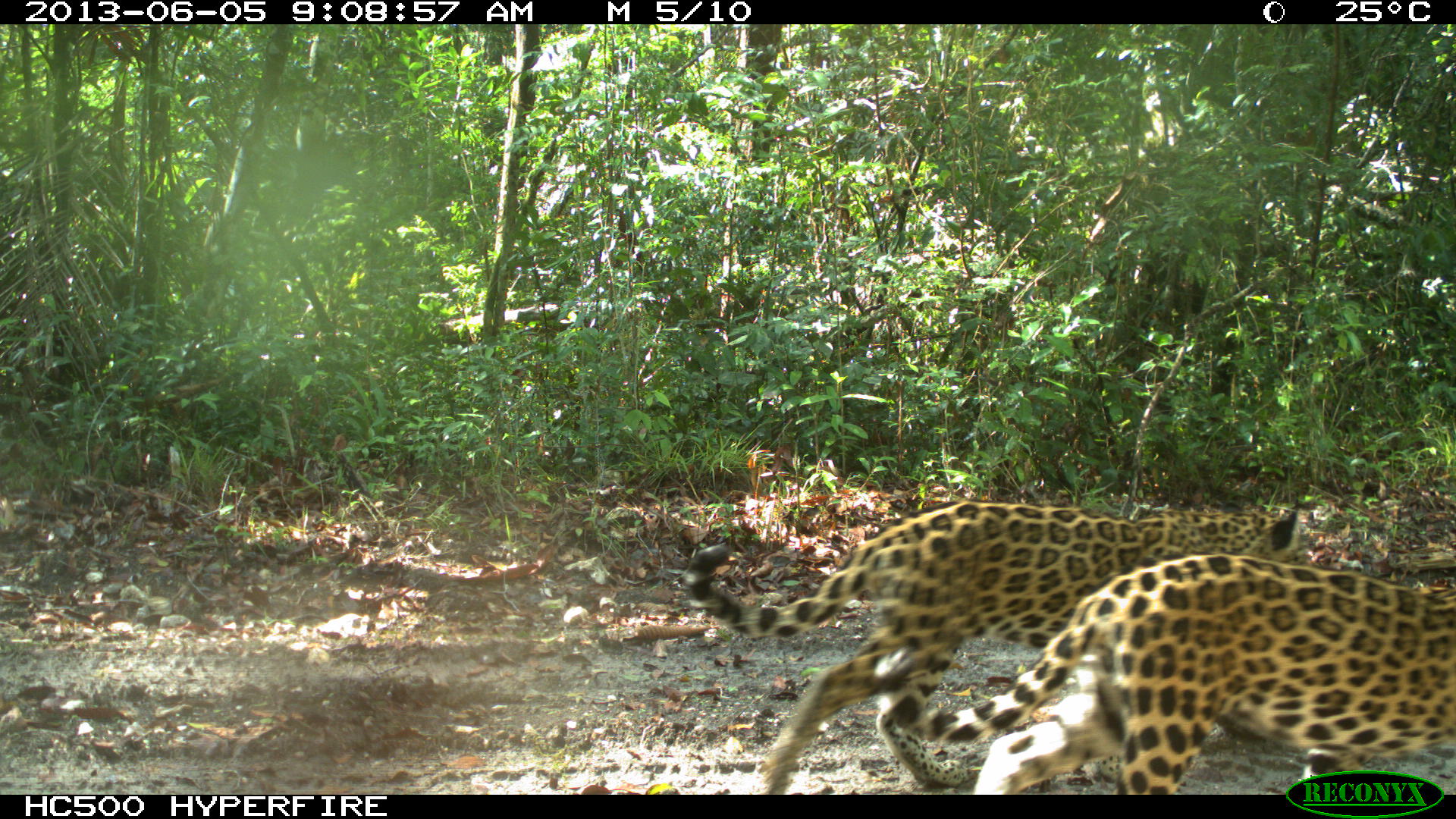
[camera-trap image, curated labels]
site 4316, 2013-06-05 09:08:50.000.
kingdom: Animalia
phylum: Chordata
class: Mammalia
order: Carnivora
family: Felidae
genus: Panthera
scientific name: Panthera onca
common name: jaguar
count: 1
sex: female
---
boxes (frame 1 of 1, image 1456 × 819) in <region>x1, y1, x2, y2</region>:
panthera onca: <region>681, 496, 1316, 793</region>; <region>867, 552, 1456, 790</region>